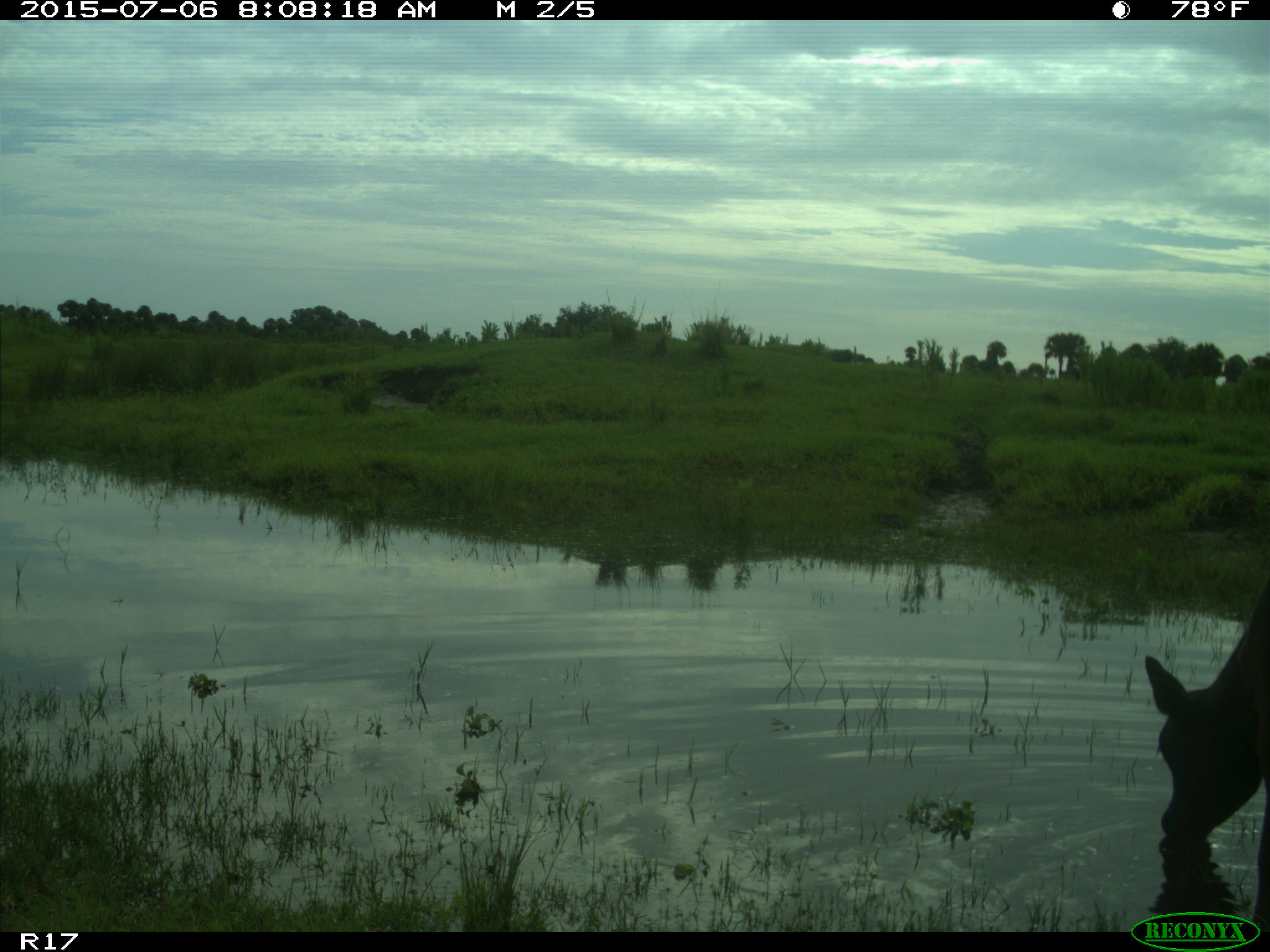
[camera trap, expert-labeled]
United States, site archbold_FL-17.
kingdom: Animalia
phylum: Chordata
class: Mammalia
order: Artiodactyla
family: Bovidae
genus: Bos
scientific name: Bos taurus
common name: domestic cow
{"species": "Bos taurus (domestic cow)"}